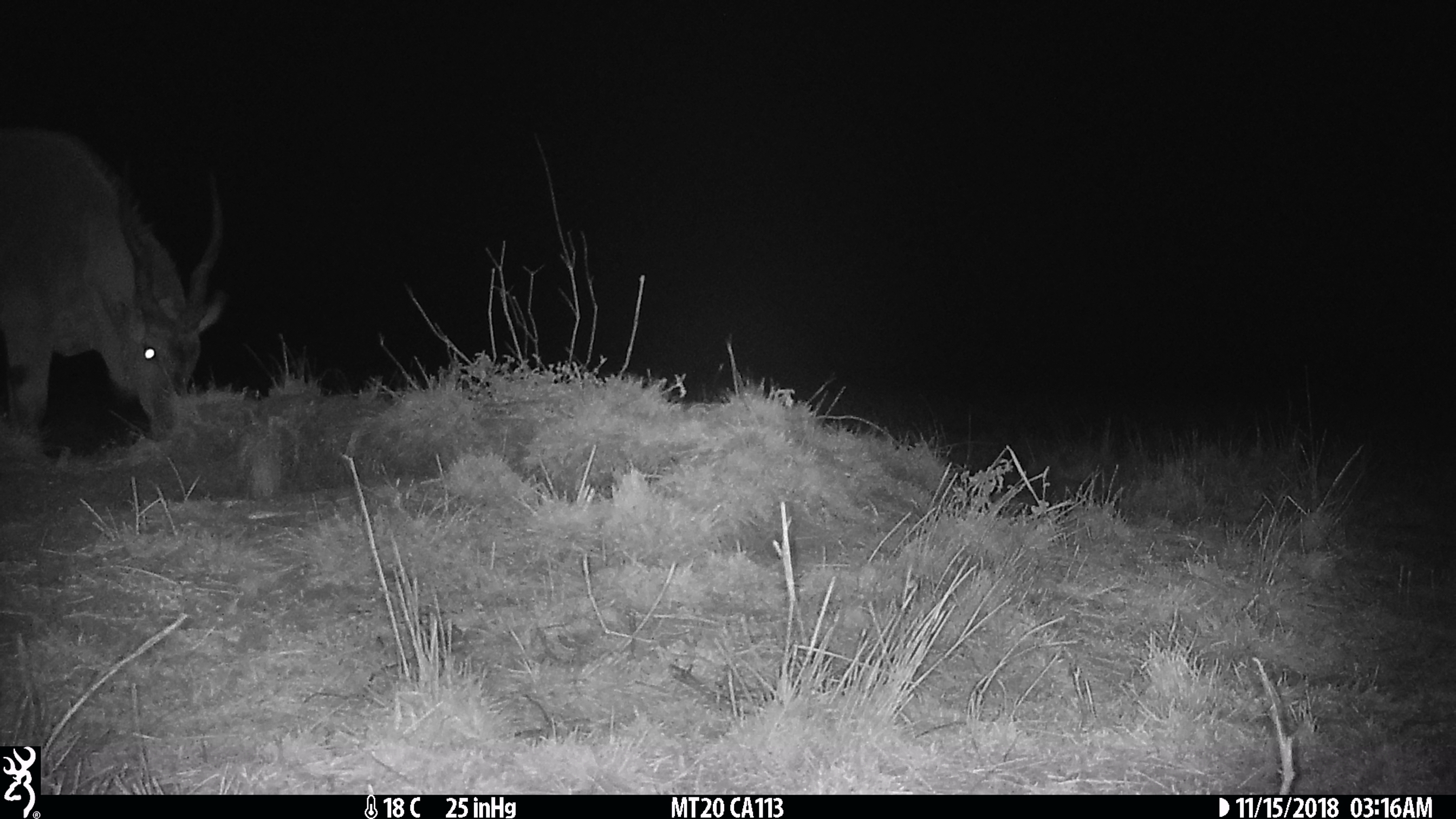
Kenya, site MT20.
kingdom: Animalia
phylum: Chordata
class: Mammalia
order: Artiodactyla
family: Bovidae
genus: Tragelaphus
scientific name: Tragelaphus oryx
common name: eland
Eland (Tragelaphus oryx).